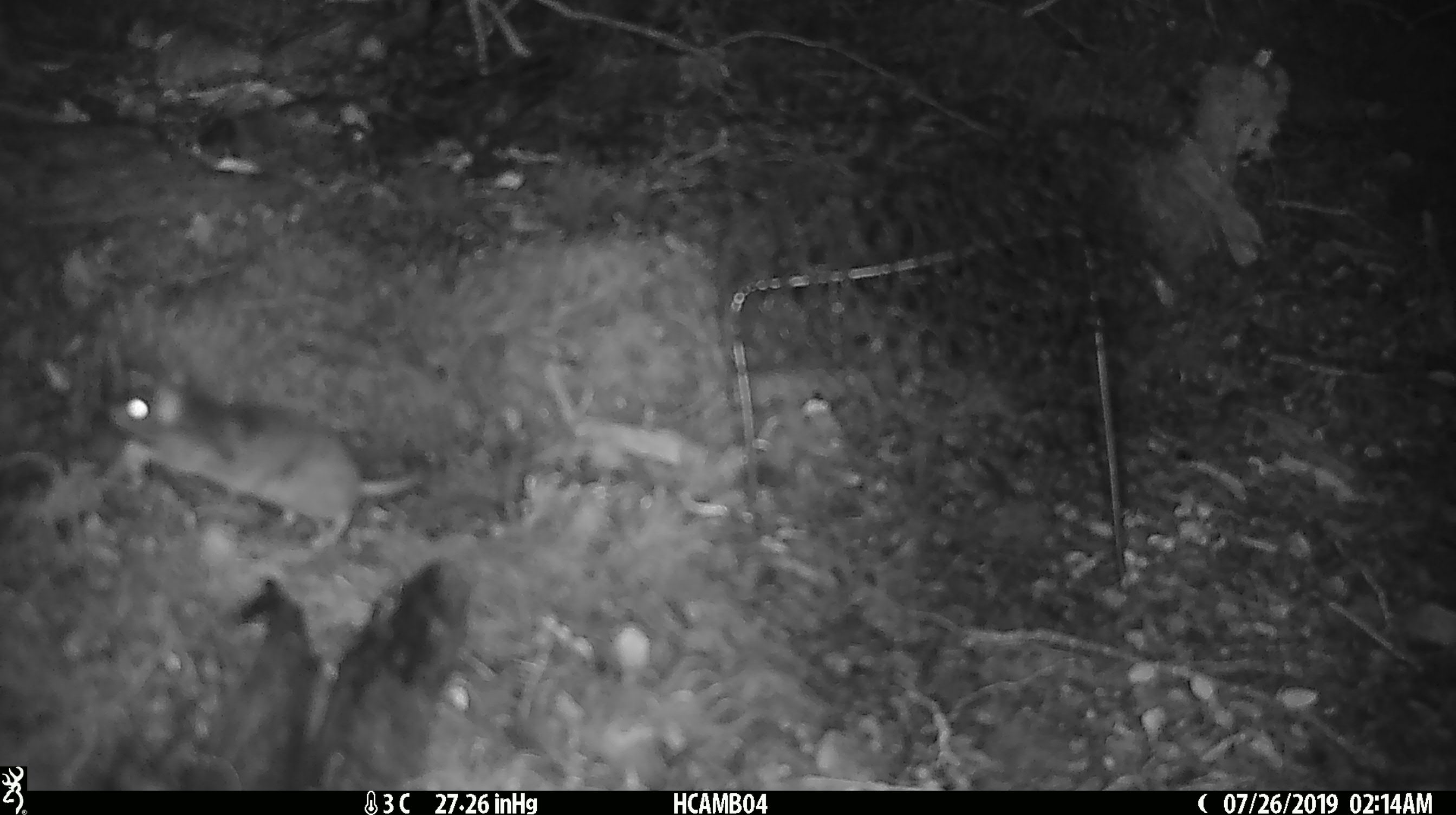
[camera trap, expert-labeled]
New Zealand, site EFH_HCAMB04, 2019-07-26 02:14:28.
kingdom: Animalia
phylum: Chordata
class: Mammalia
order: Rodentia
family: Muridae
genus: Mus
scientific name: Mus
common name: mouse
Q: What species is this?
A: Mouse (Mus).